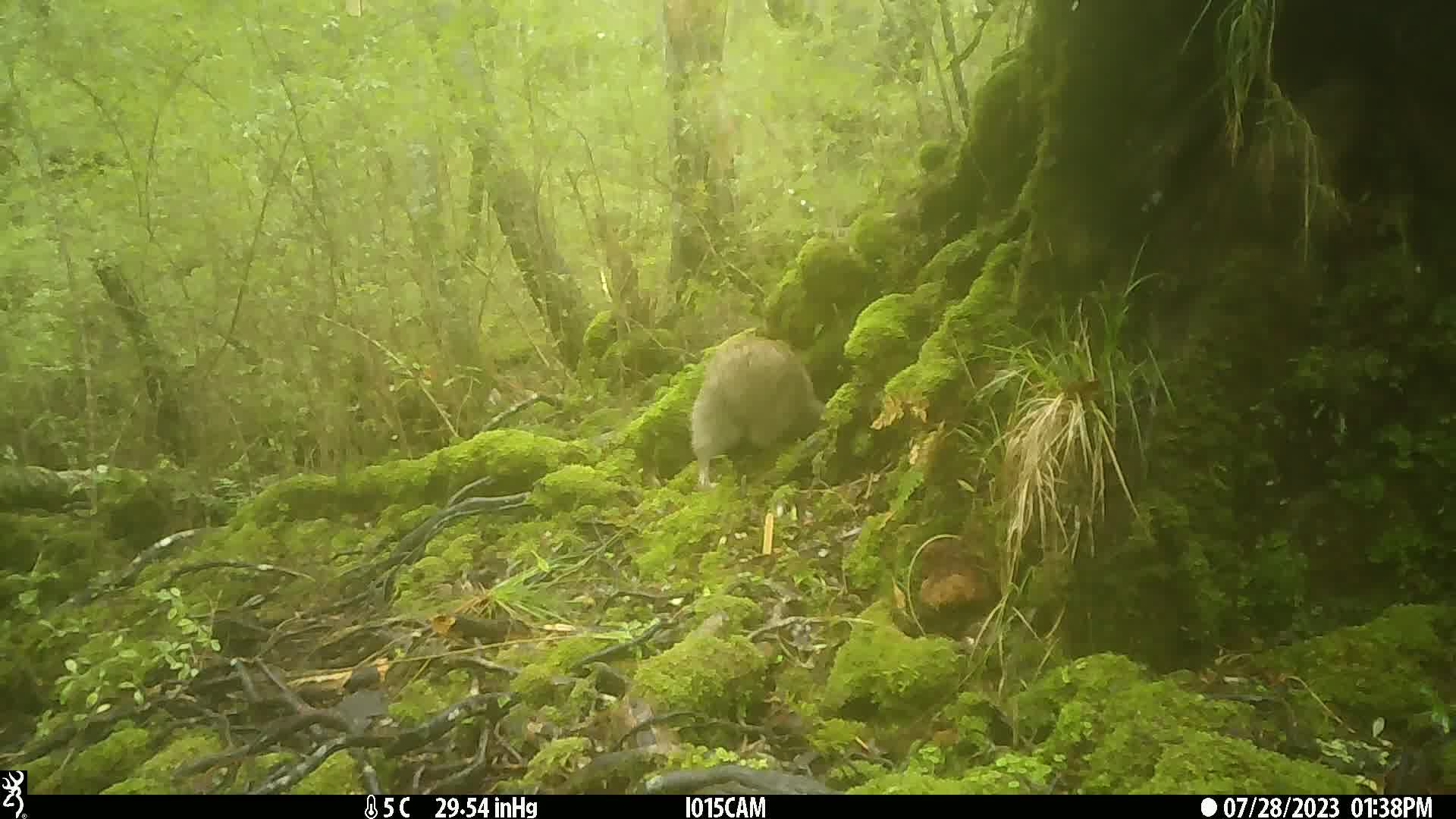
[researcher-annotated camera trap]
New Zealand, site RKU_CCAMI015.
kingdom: Animalia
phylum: Chordata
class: Aves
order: Apterygiformes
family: Apterygidae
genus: Apteryx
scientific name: Apteryx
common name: kiwi